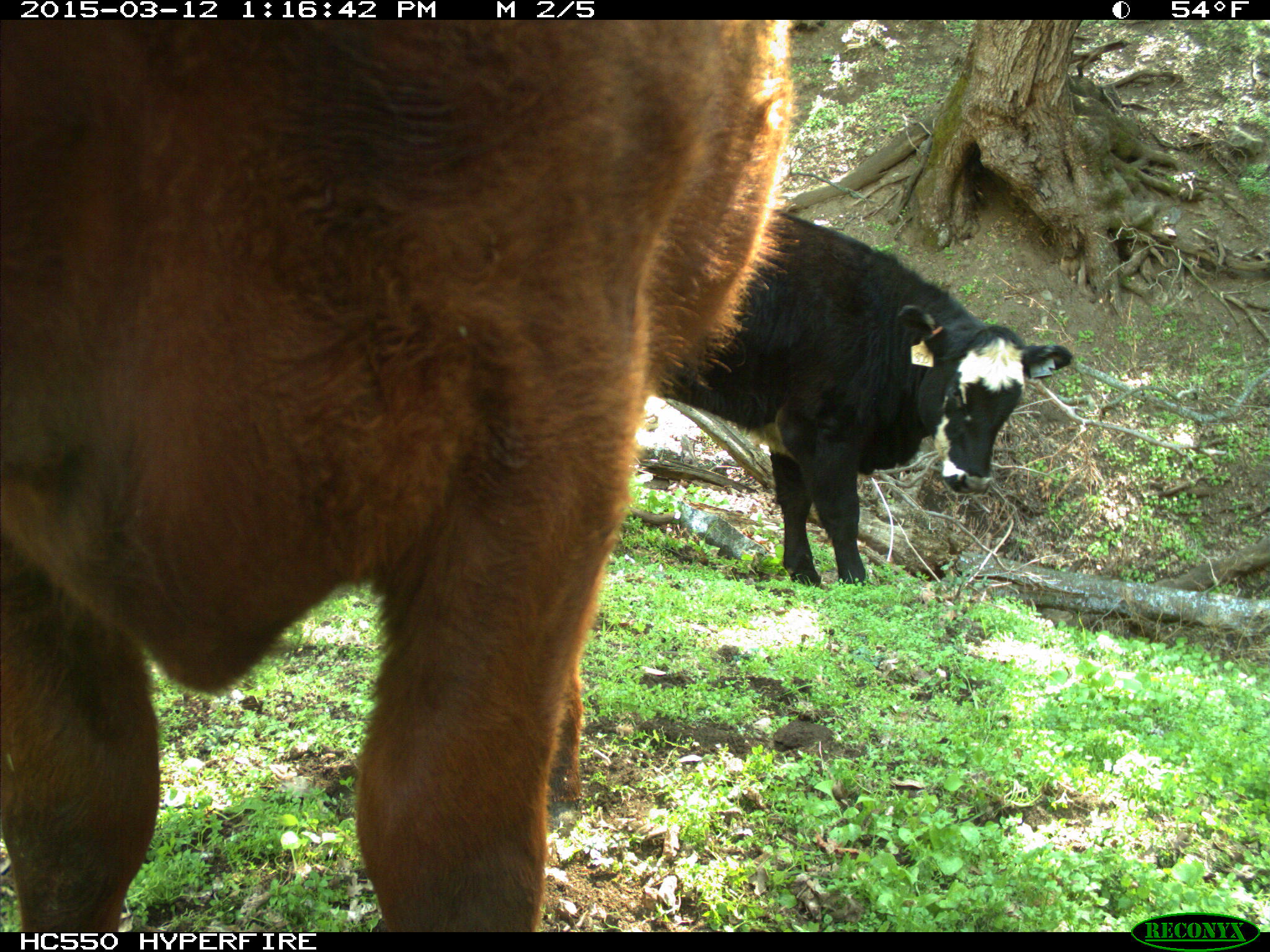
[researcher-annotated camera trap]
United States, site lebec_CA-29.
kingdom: Animalia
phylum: Chordata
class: Mammalia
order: Artiodactyla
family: Bovidae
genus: Bos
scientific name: Bos taurus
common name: domestic cow